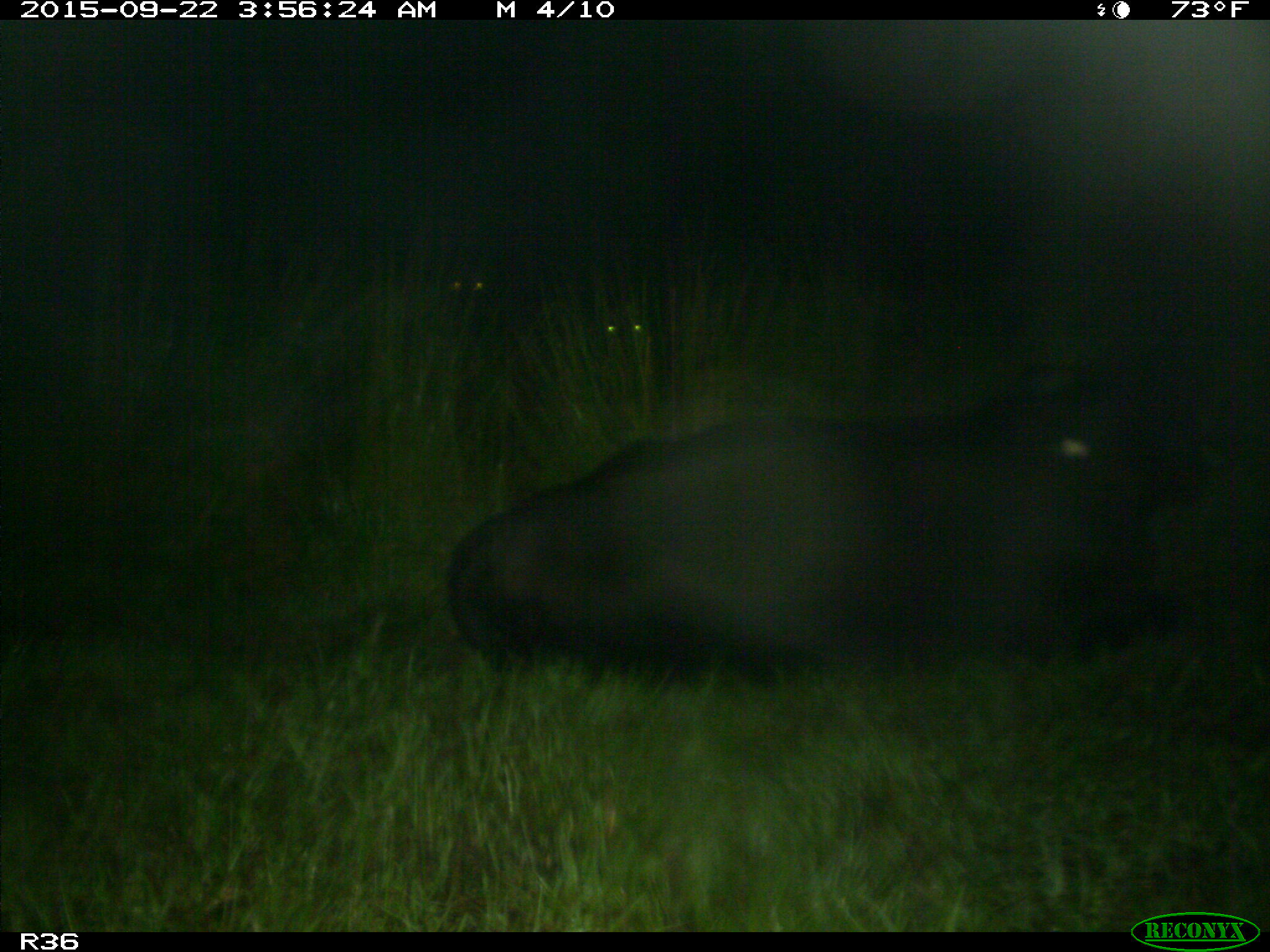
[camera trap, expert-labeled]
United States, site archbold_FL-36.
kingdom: Animalia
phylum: Chordata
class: Mammalia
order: Artiodactyla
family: Bovidae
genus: Bos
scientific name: Bos taurus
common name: domestic cow